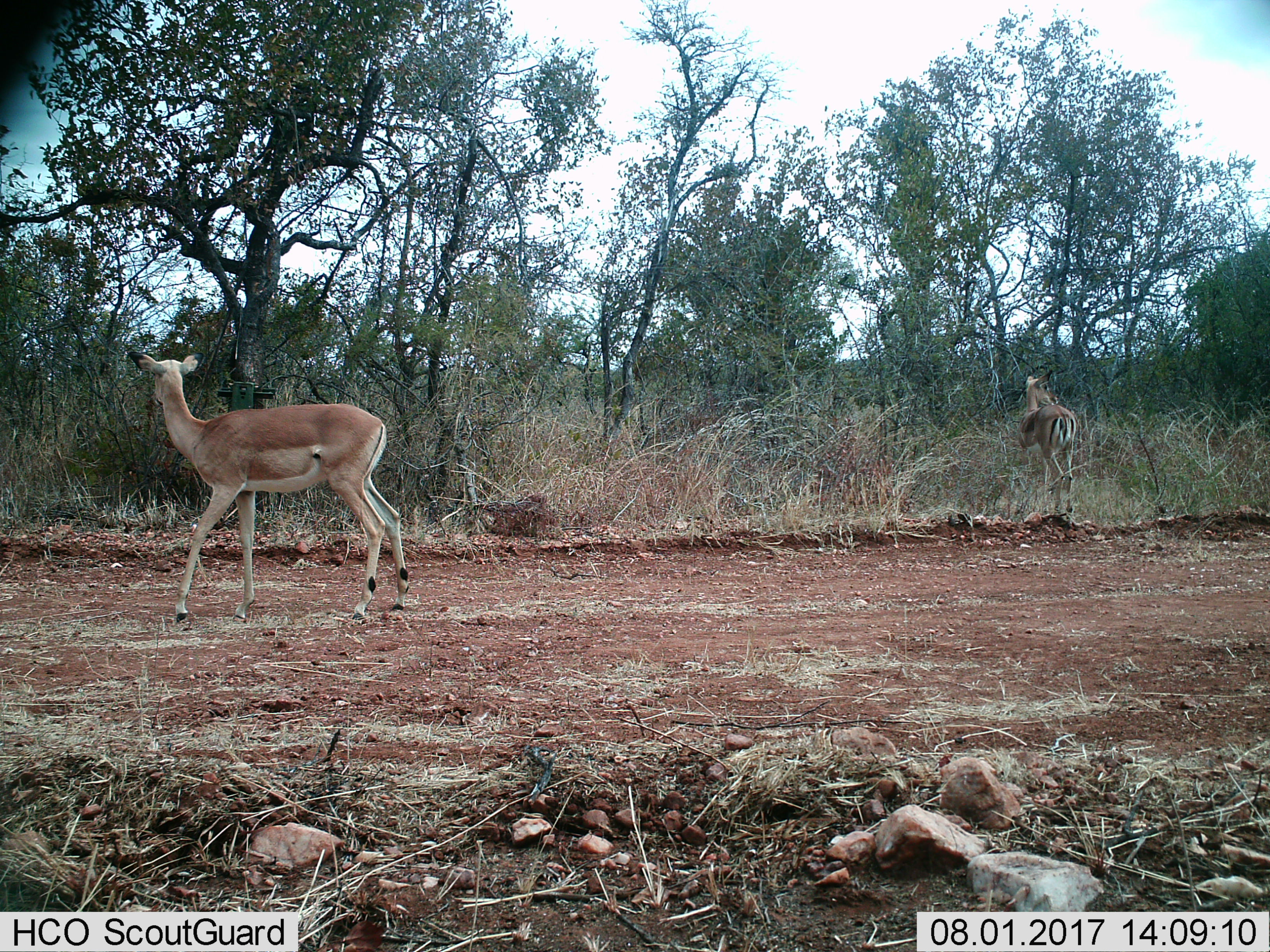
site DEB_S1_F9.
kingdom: Animalia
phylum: Chordata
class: Mammalia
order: Artiodactyla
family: Bovidae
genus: Aepyceros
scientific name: Aepyceros melampus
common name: impala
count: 2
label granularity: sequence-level